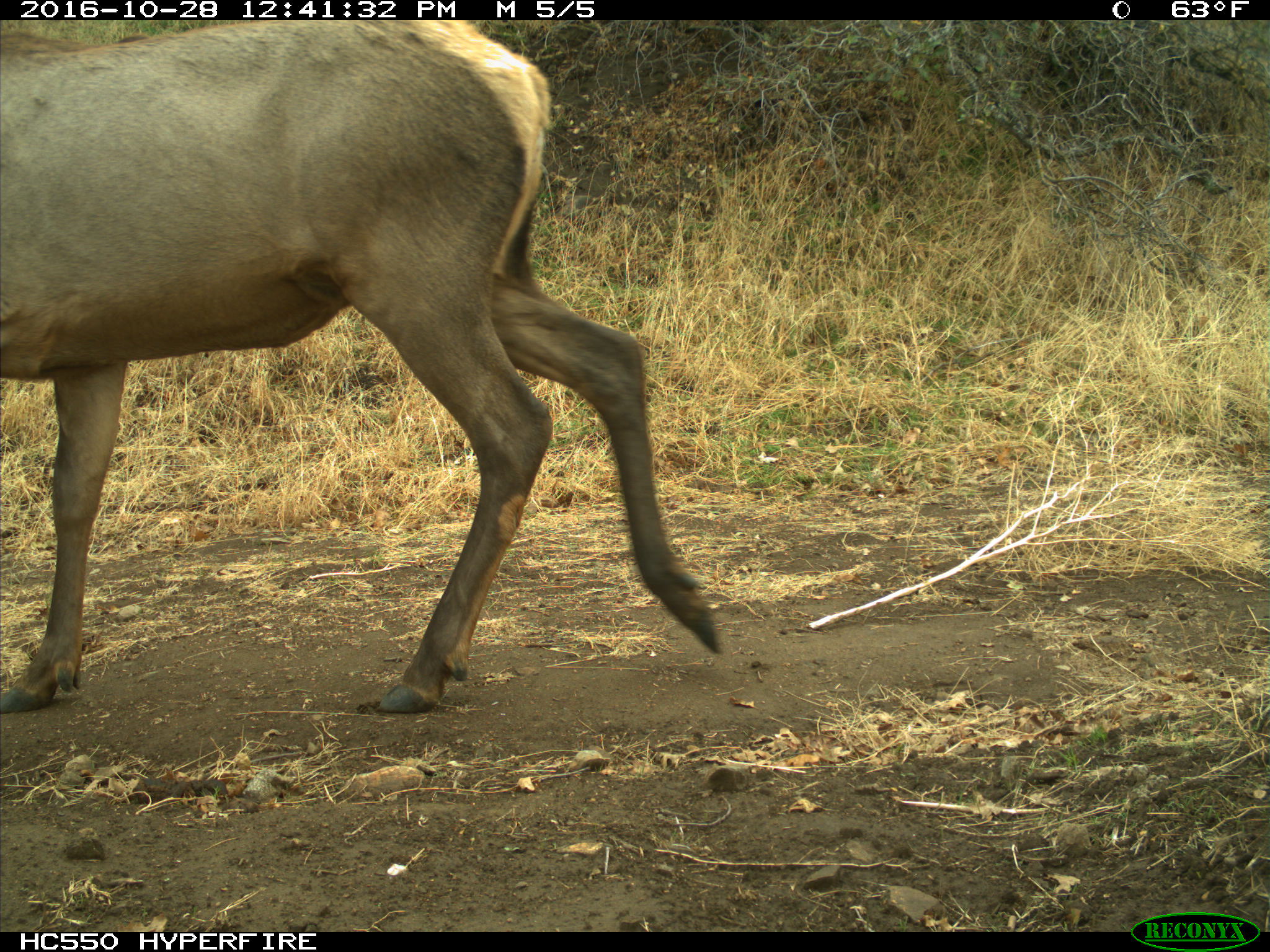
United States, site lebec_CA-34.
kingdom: Animalia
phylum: Chordata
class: Mammalia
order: Artiodactyla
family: Cervidae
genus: Cervus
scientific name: Cervus canadensis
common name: elk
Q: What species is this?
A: Cervus canadensis (elk).